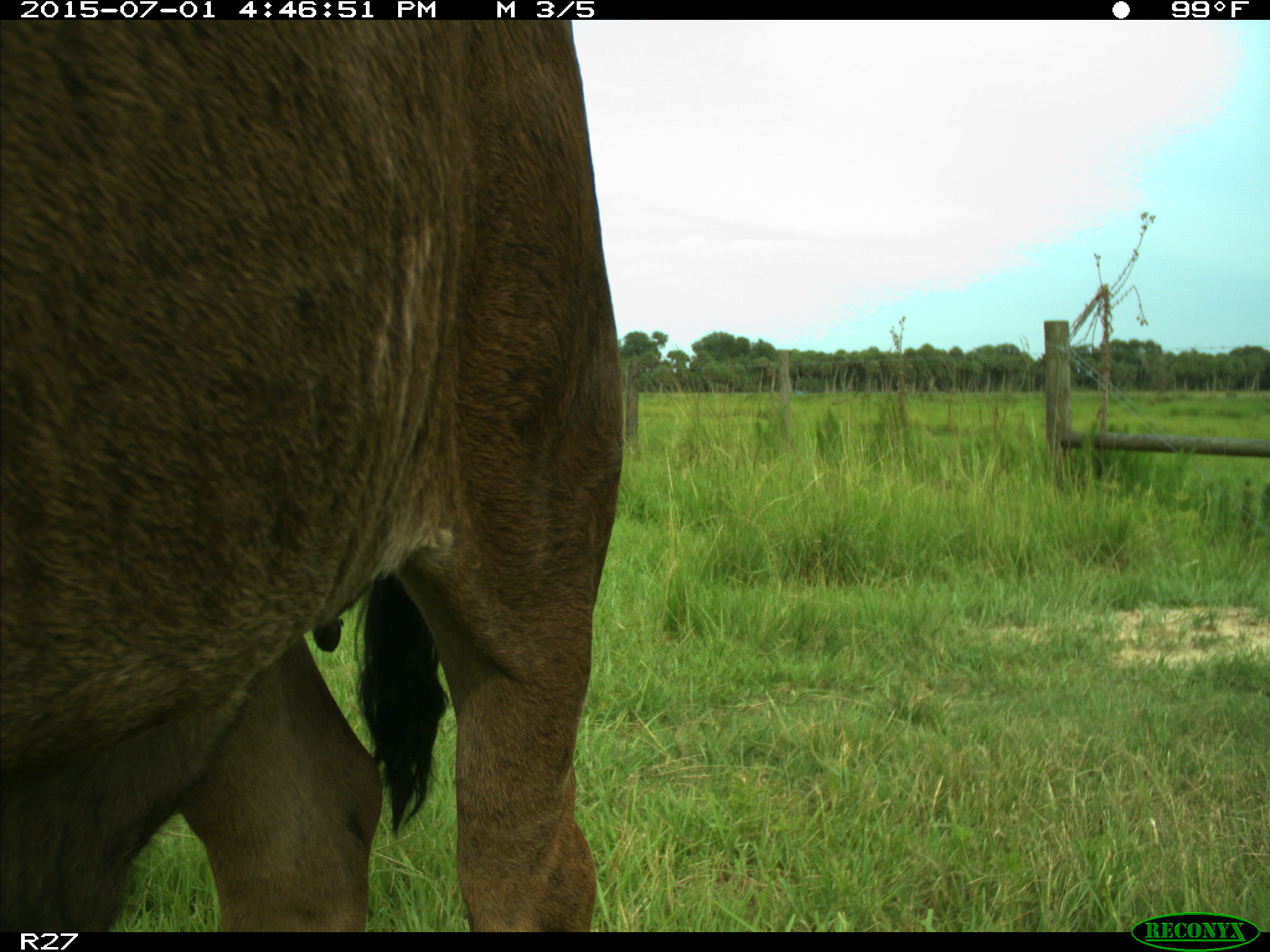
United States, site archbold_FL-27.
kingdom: Animalia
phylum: Chordata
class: Mammalia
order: Artiodactyla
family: Bovidae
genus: Bos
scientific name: Bos taurus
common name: domestic cow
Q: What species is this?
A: Bos taurus (domestic cow).